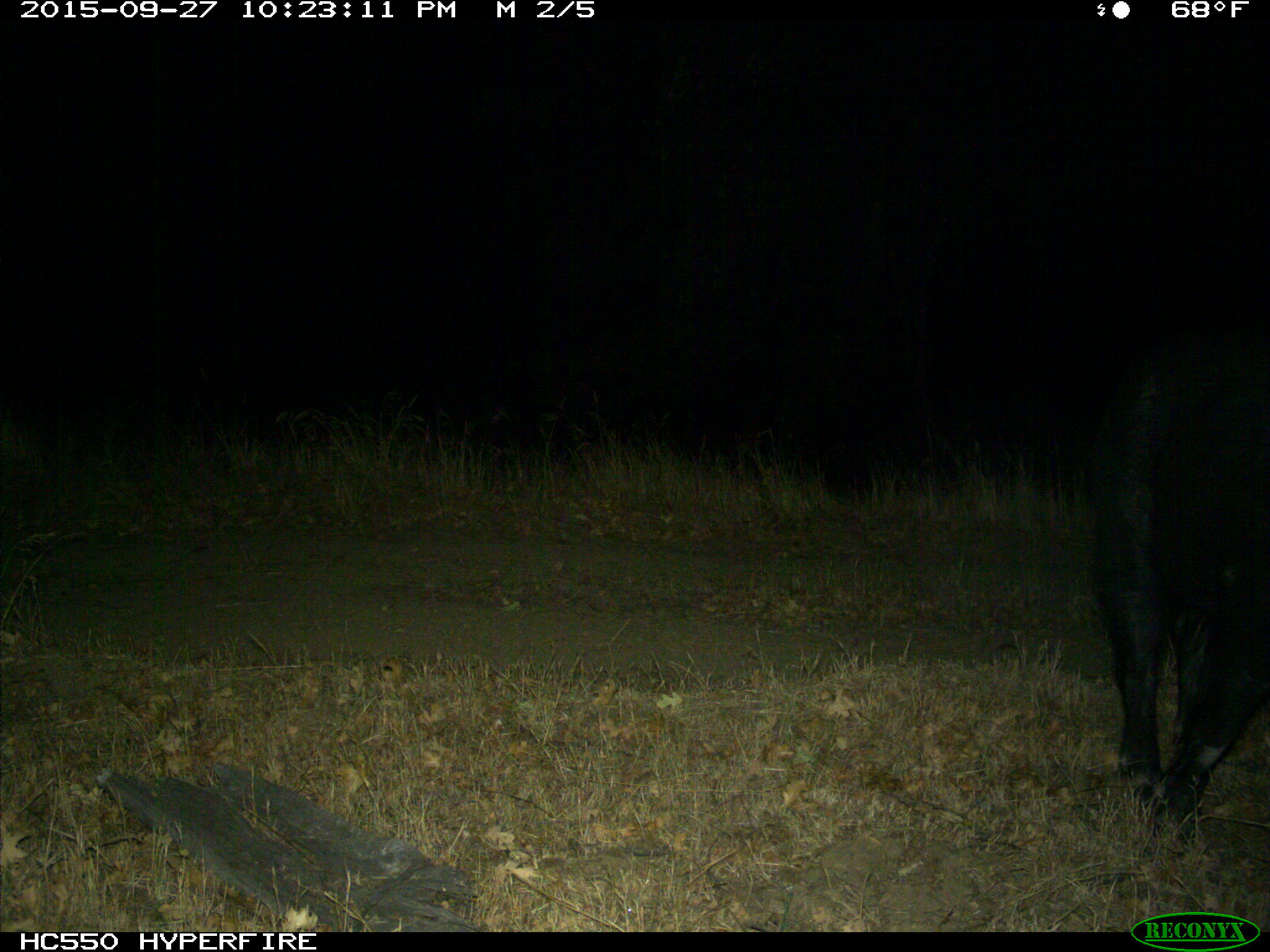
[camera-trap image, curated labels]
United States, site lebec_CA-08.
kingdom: Animalia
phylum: Chordata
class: Mammalia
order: Artiodactyla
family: Suidae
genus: Sus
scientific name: Sus scrofa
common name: wild boar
Sus scrofa (wild boar).